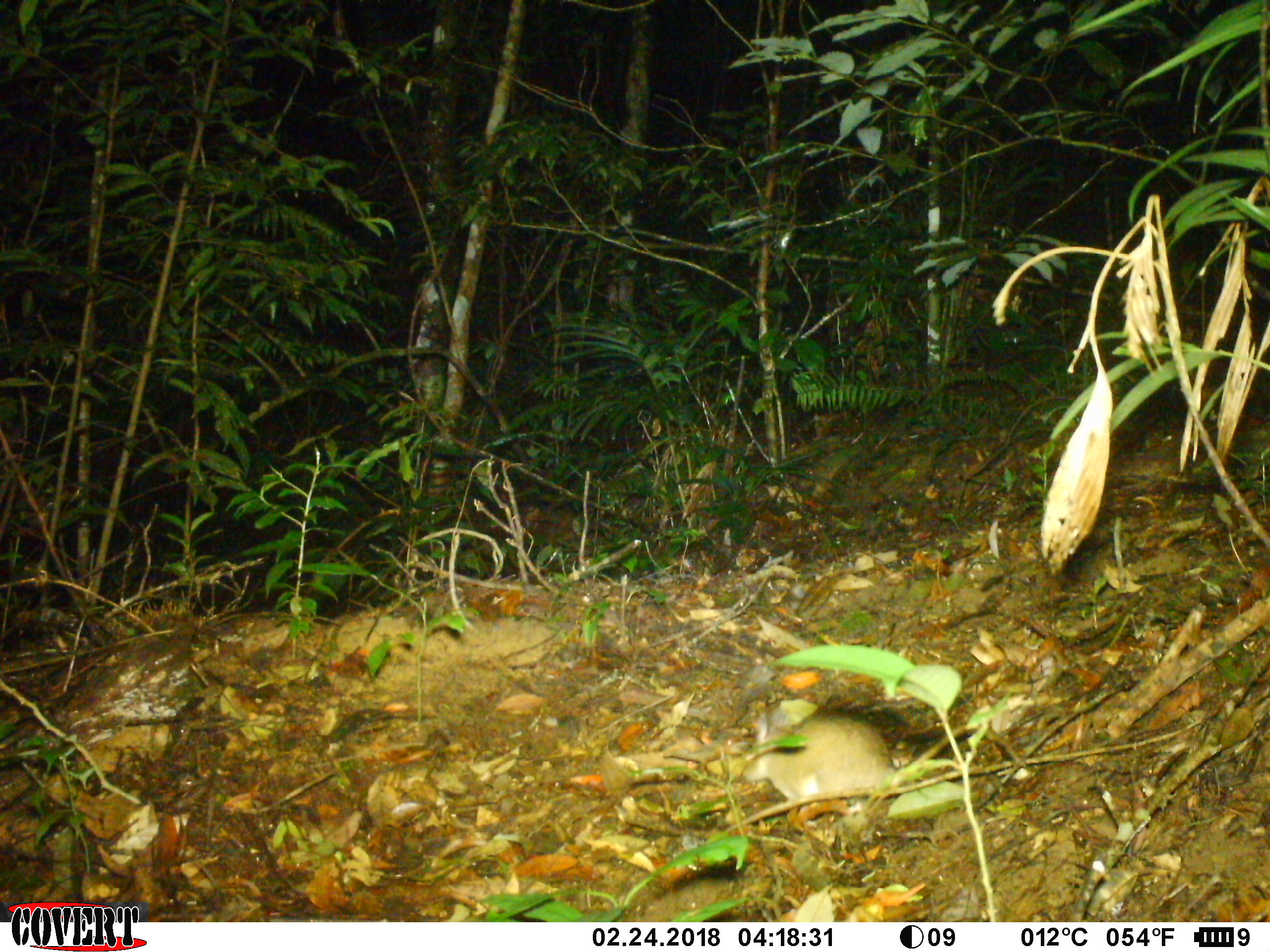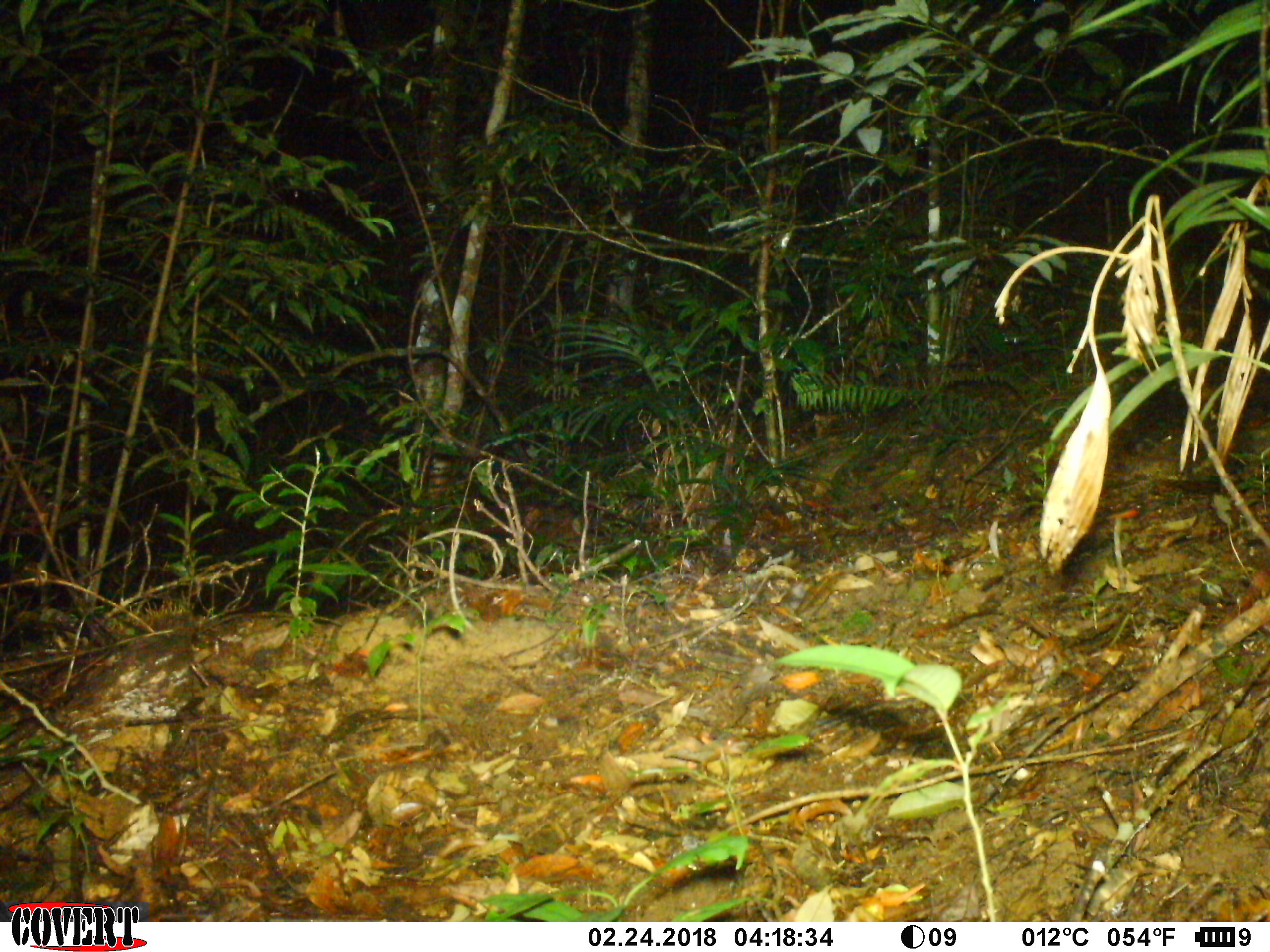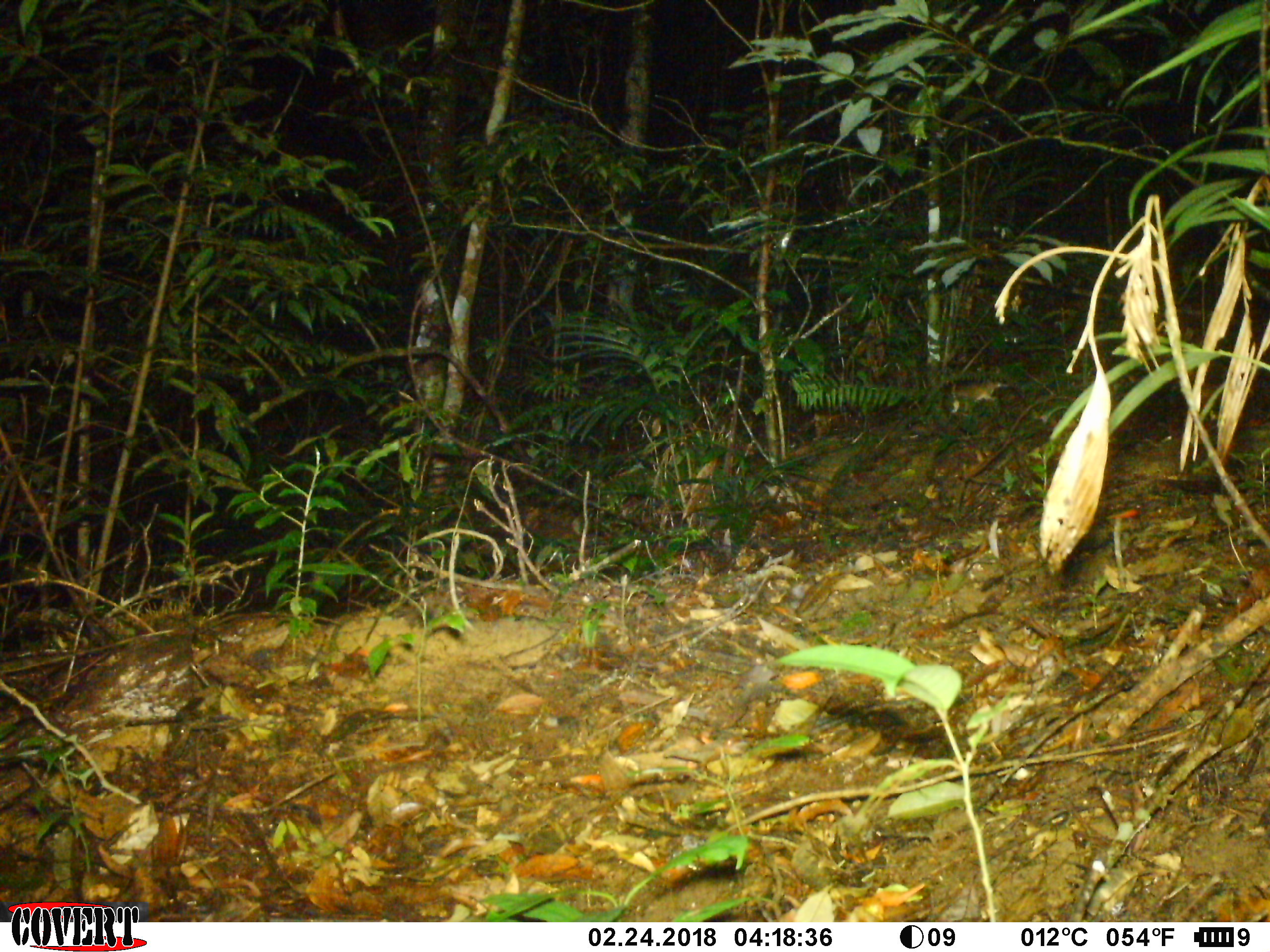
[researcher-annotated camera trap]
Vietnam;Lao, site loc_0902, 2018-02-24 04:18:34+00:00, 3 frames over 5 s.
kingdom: Animalia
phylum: Chordata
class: Mammalia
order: Rodentia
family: Muridae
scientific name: Muridae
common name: old-world mice and rats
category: unidentified murid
Unidentified murid (old-world mice and rats) (Muridae). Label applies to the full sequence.